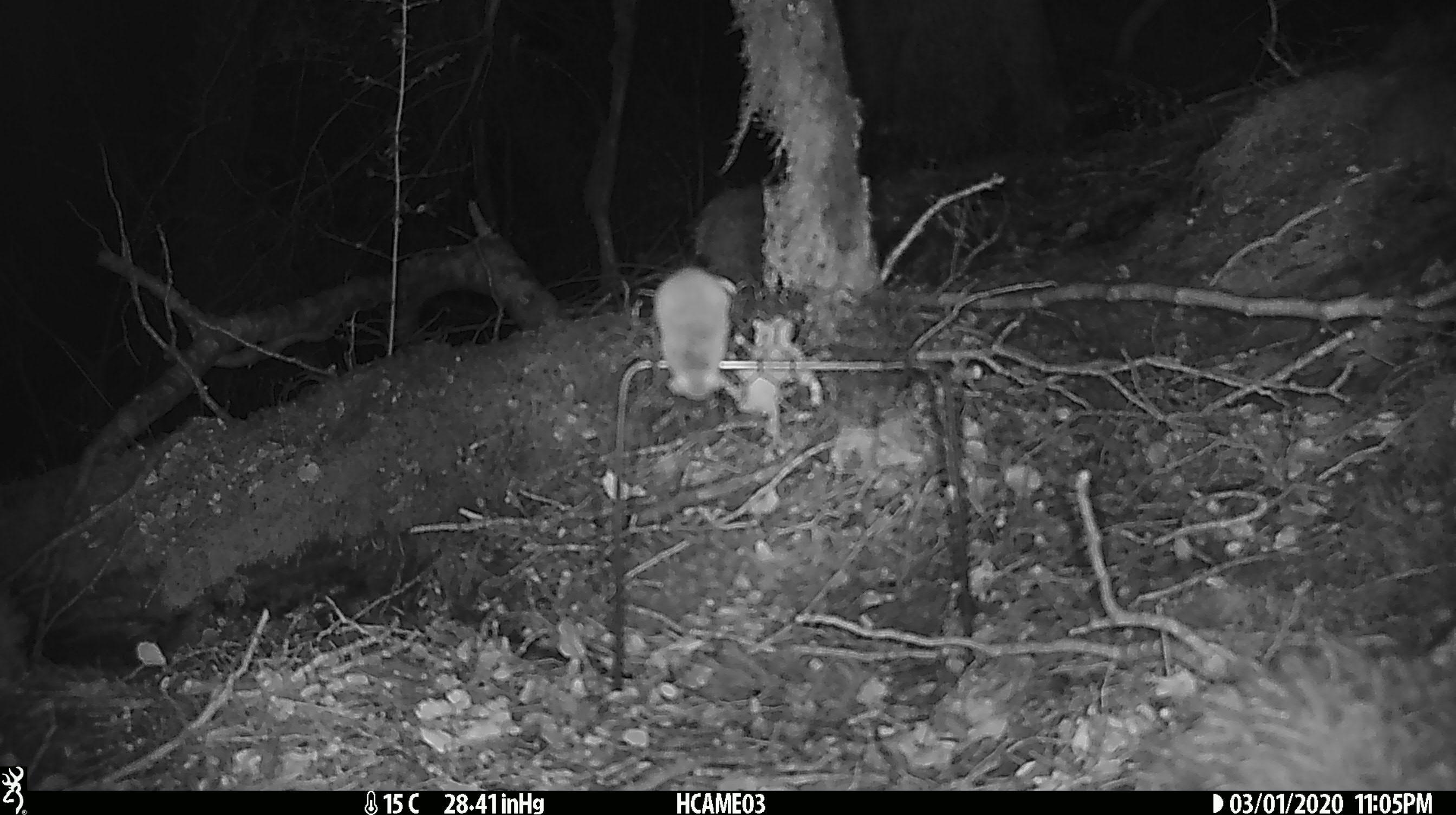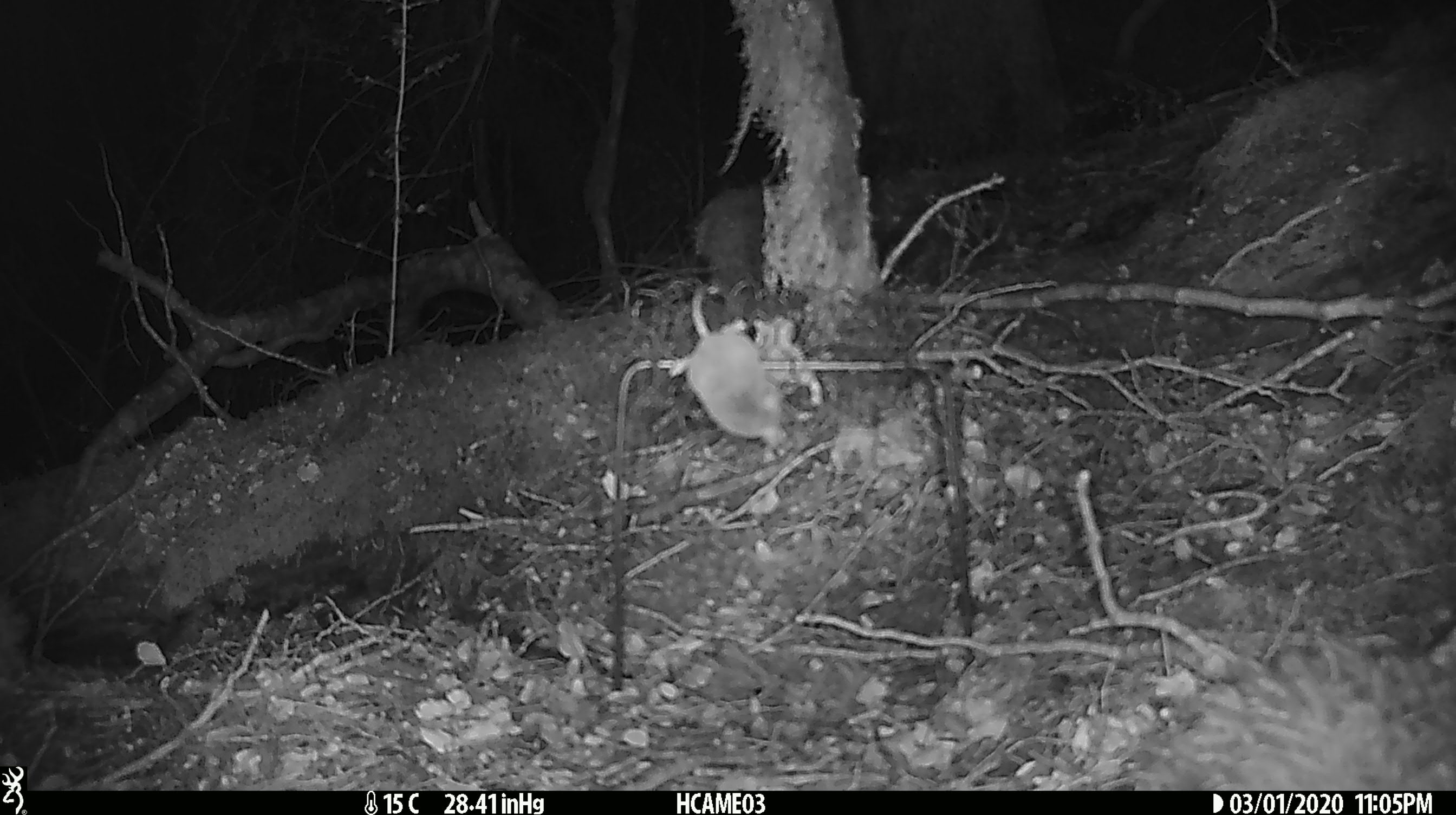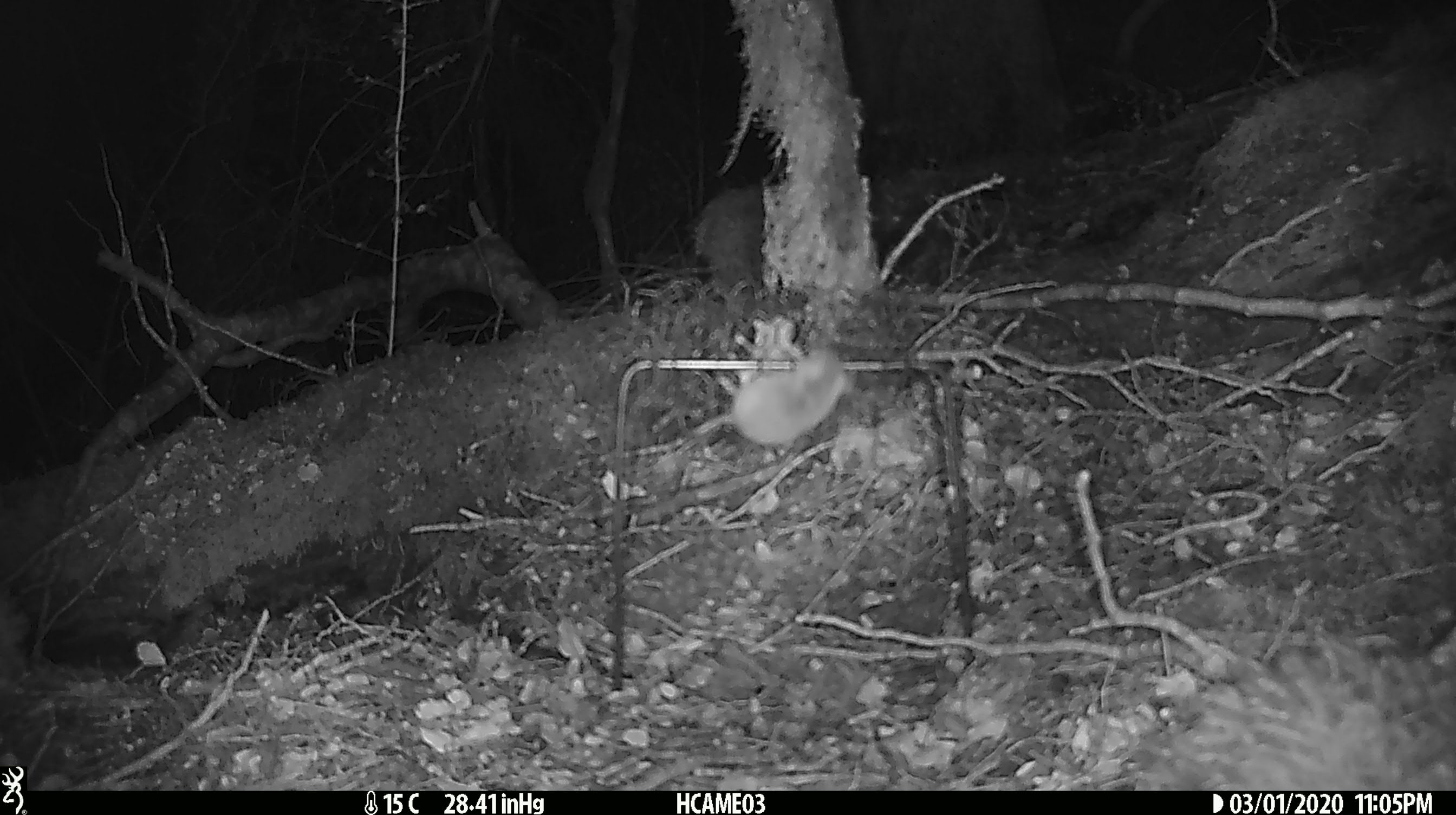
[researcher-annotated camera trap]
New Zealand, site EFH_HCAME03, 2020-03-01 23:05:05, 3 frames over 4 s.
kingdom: Animalia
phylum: Chordata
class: Mammalia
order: Rodentia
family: Muridae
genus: Mus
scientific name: Mus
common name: mouse